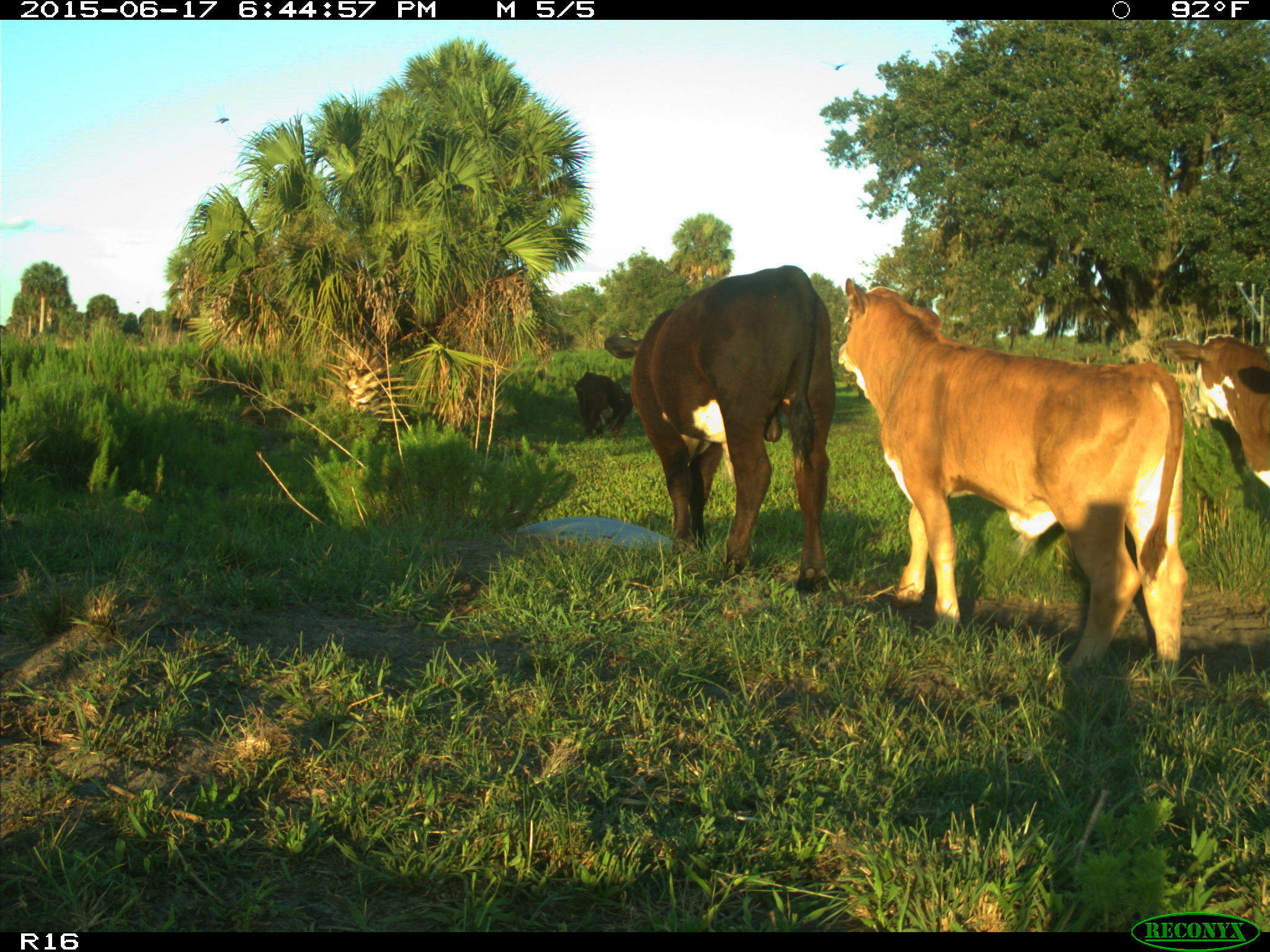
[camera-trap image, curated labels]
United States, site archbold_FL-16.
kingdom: Animalia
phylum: Chordata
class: Mammalia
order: Artiodactyla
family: Bovidae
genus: Bos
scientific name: Bos taurus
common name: domestic cow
Bos taurus (domestic cow).